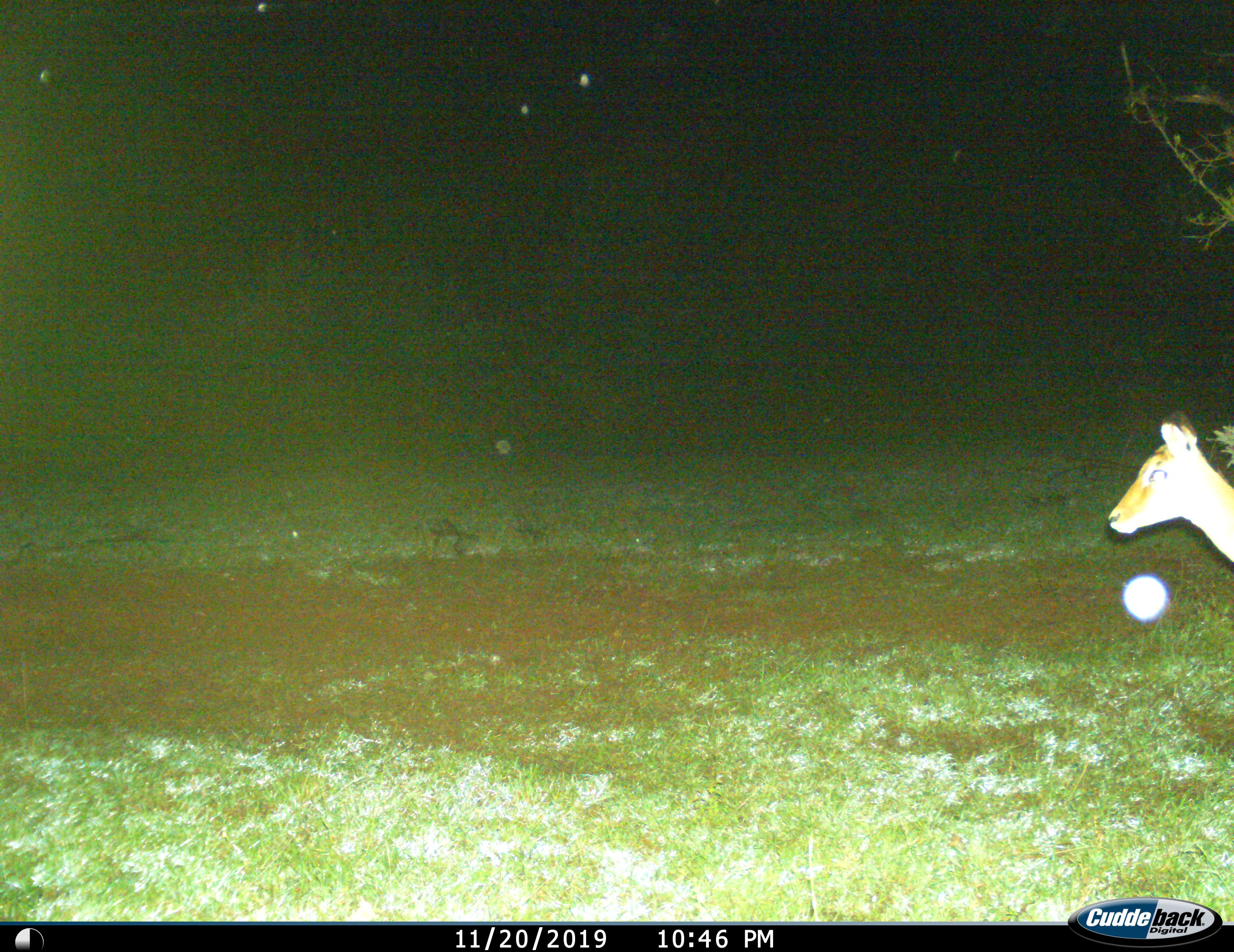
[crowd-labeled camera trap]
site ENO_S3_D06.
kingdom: Animalia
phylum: Chordata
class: Mammalia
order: Artiodactyla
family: Bovidae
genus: Aepyceros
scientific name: Aepyceros melampus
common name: impala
Impala (Aepyceros melampus), count 1. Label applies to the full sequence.